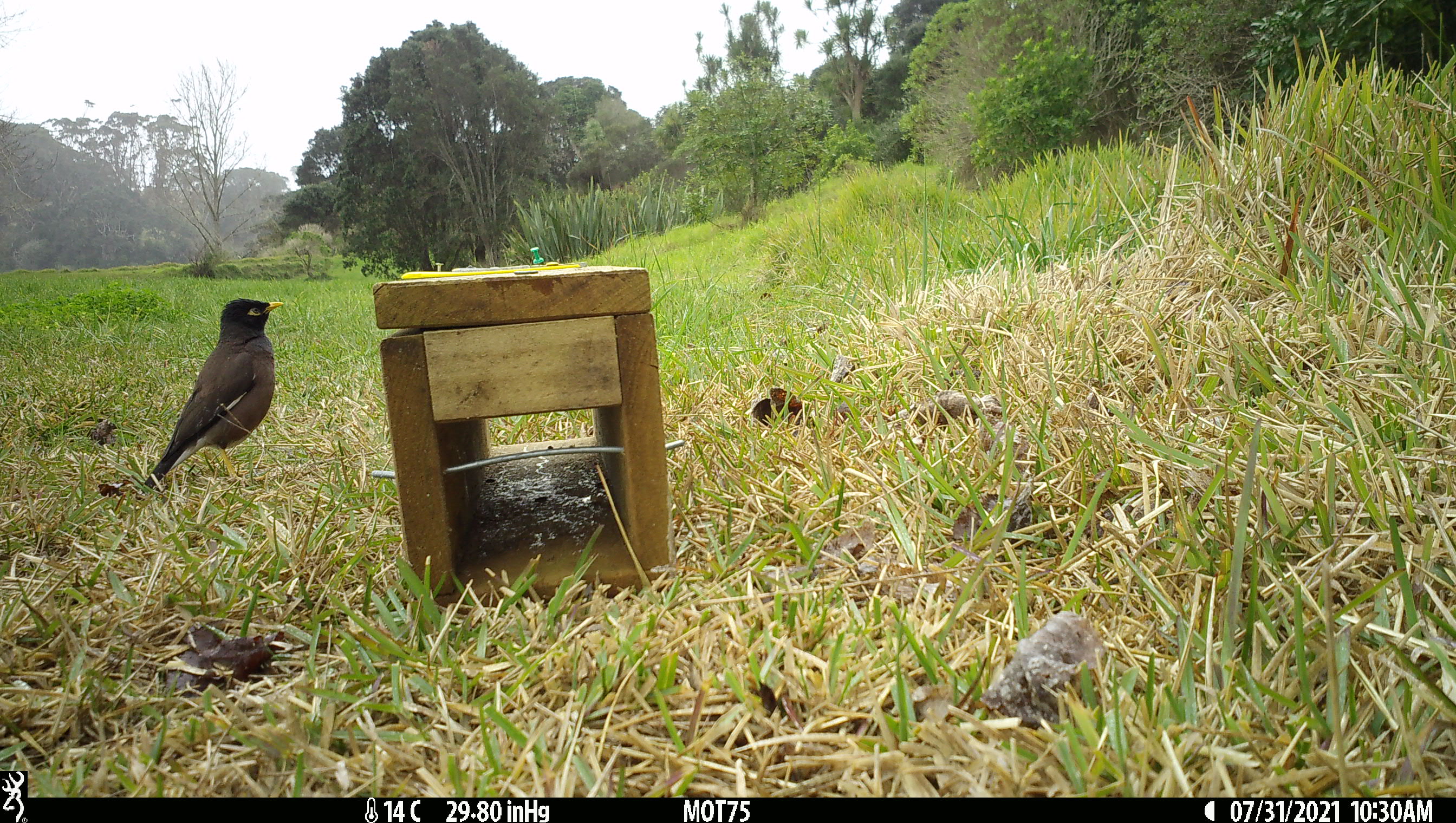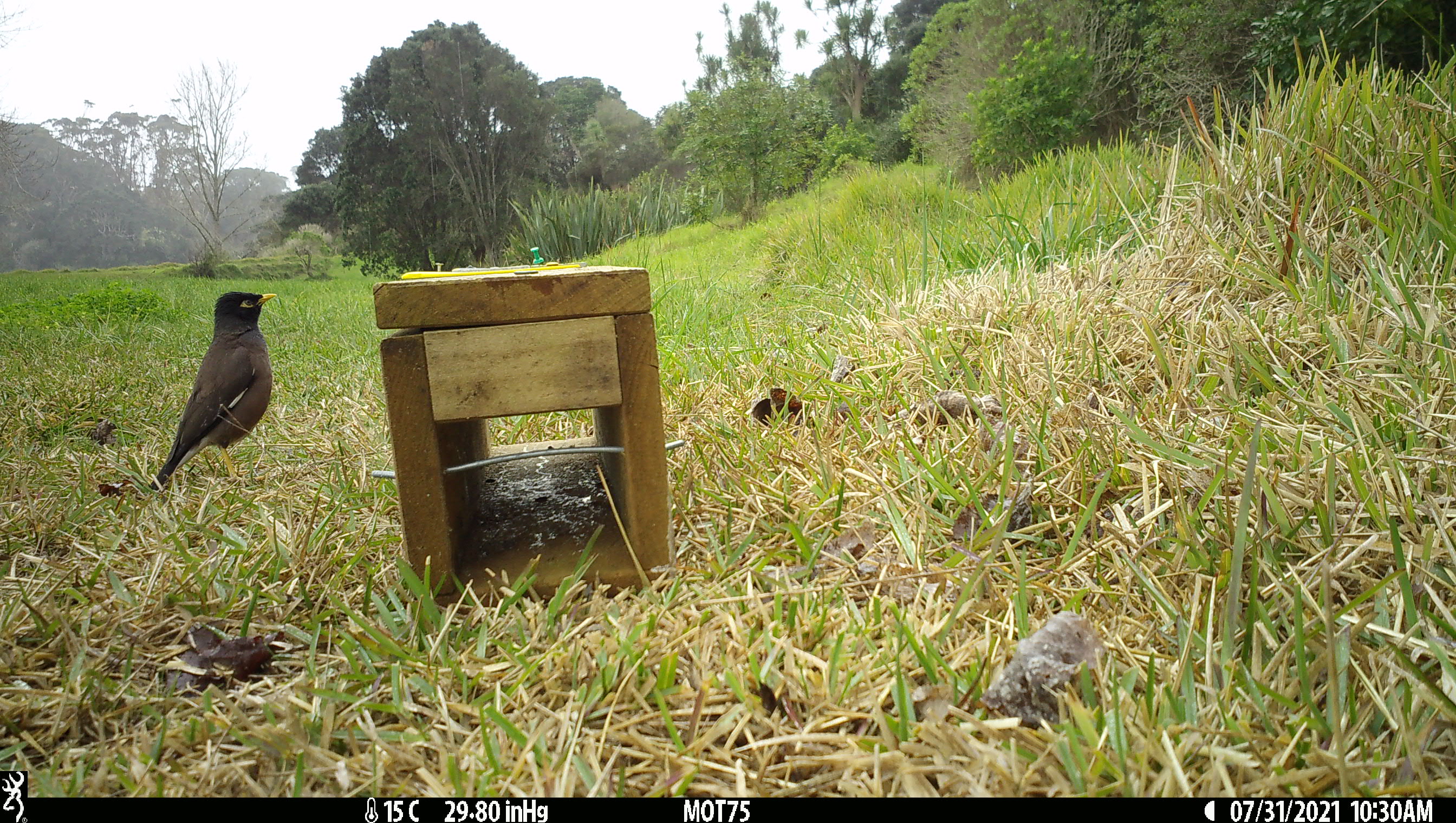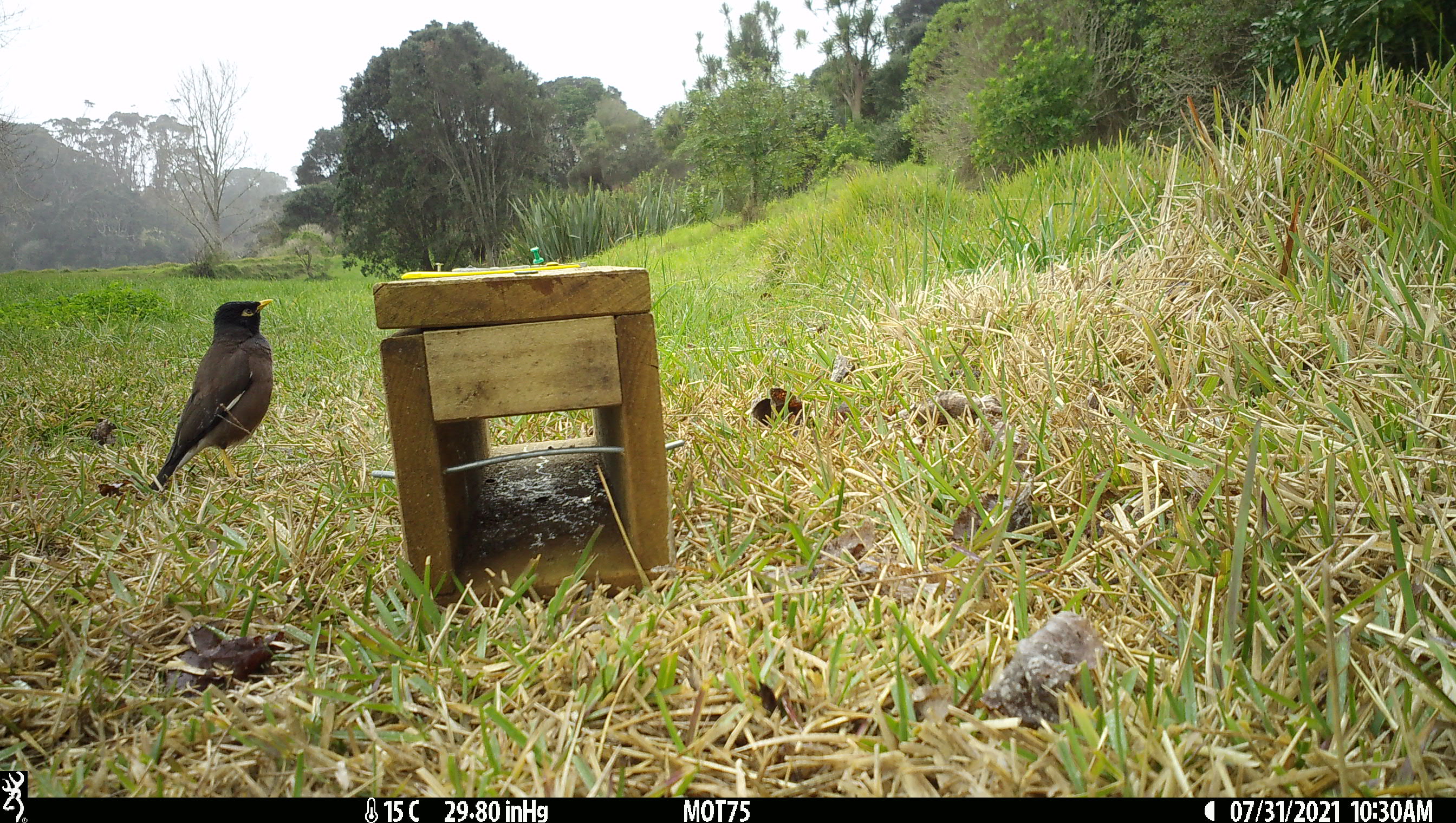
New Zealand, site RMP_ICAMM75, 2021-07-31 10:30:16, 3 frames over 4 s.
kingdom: Animalia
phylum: Chordata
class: Aves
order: Passeriformes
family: Sturnidae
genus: Acridotheres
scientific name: Acridotheres tristis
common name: common myna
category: myna